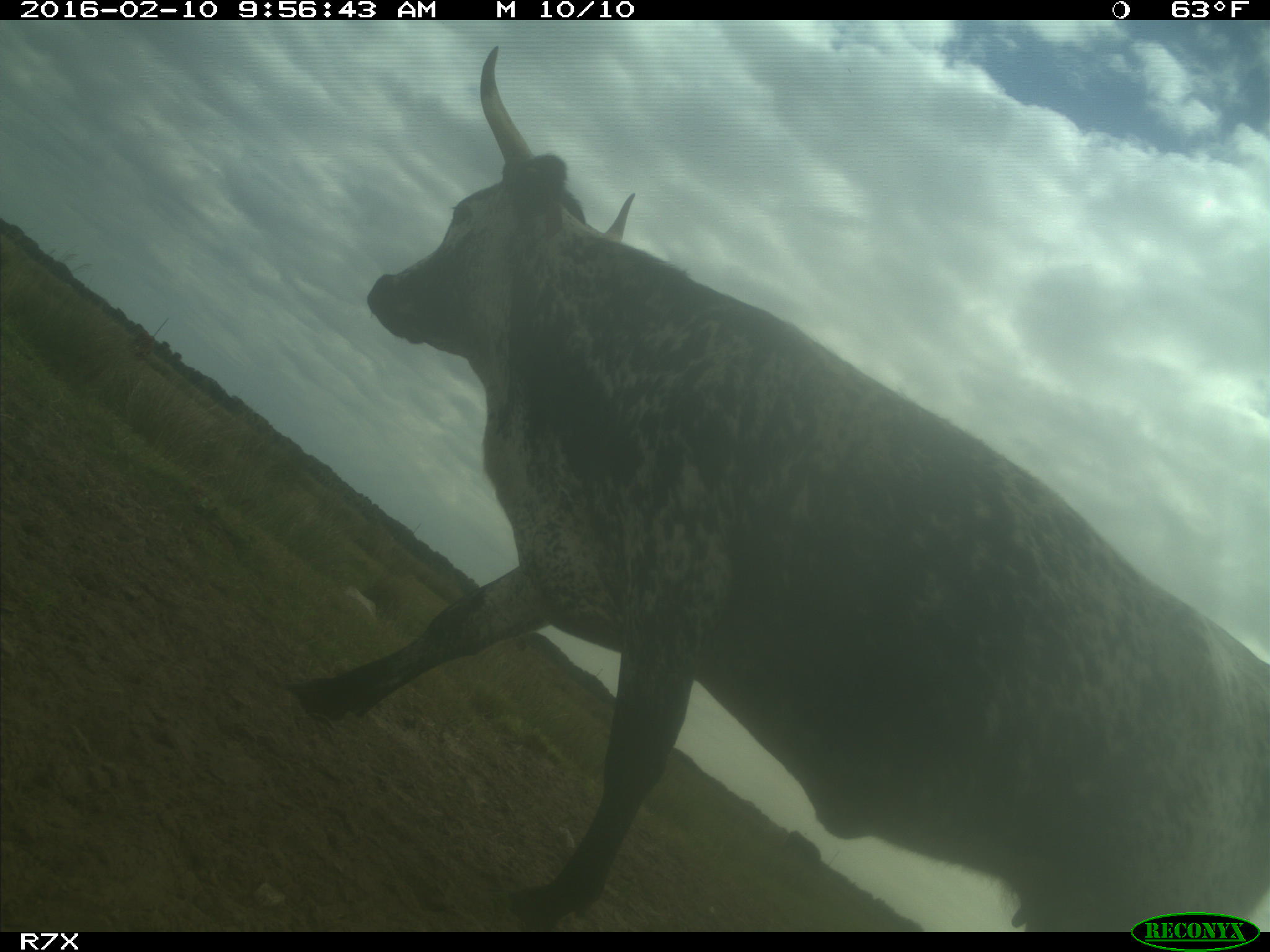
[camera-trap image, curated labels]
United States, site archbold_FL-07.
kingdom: Animalia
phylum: Chordata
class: Mammalia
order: Artiodactyla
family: Bovidae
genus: Bos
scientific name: Bos taurus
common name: domestic cow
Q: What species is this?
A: Bos taurus (domestic cow).